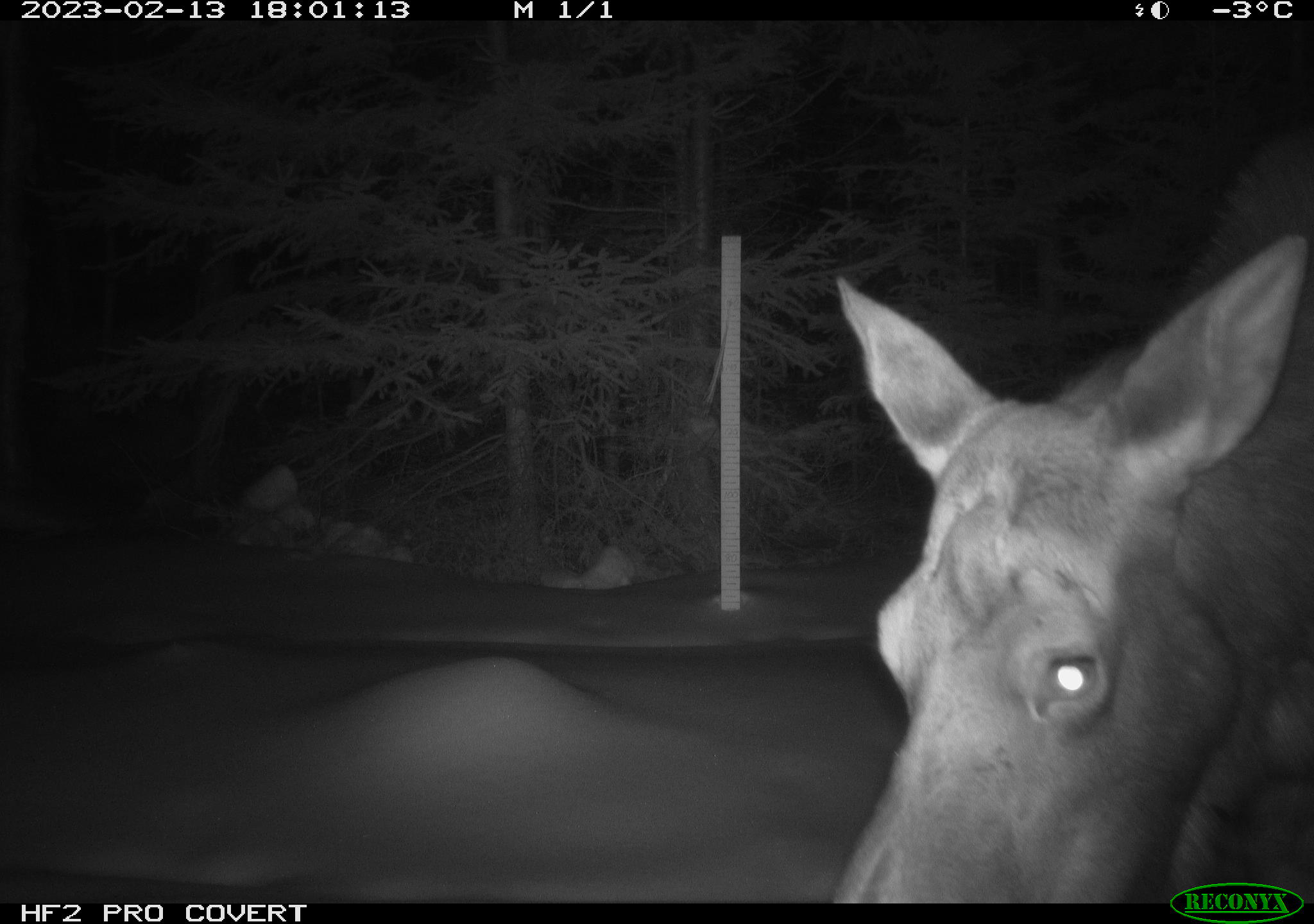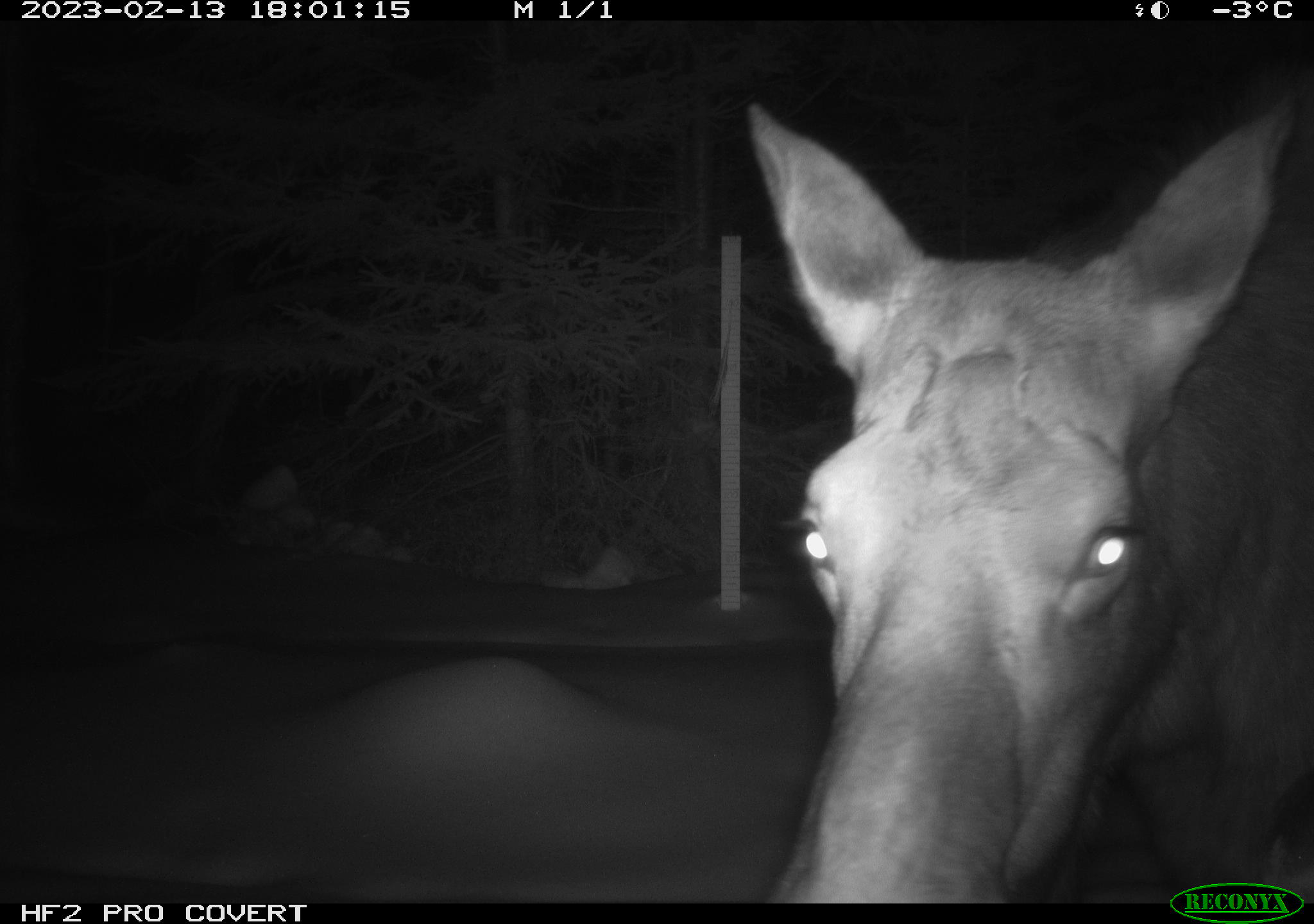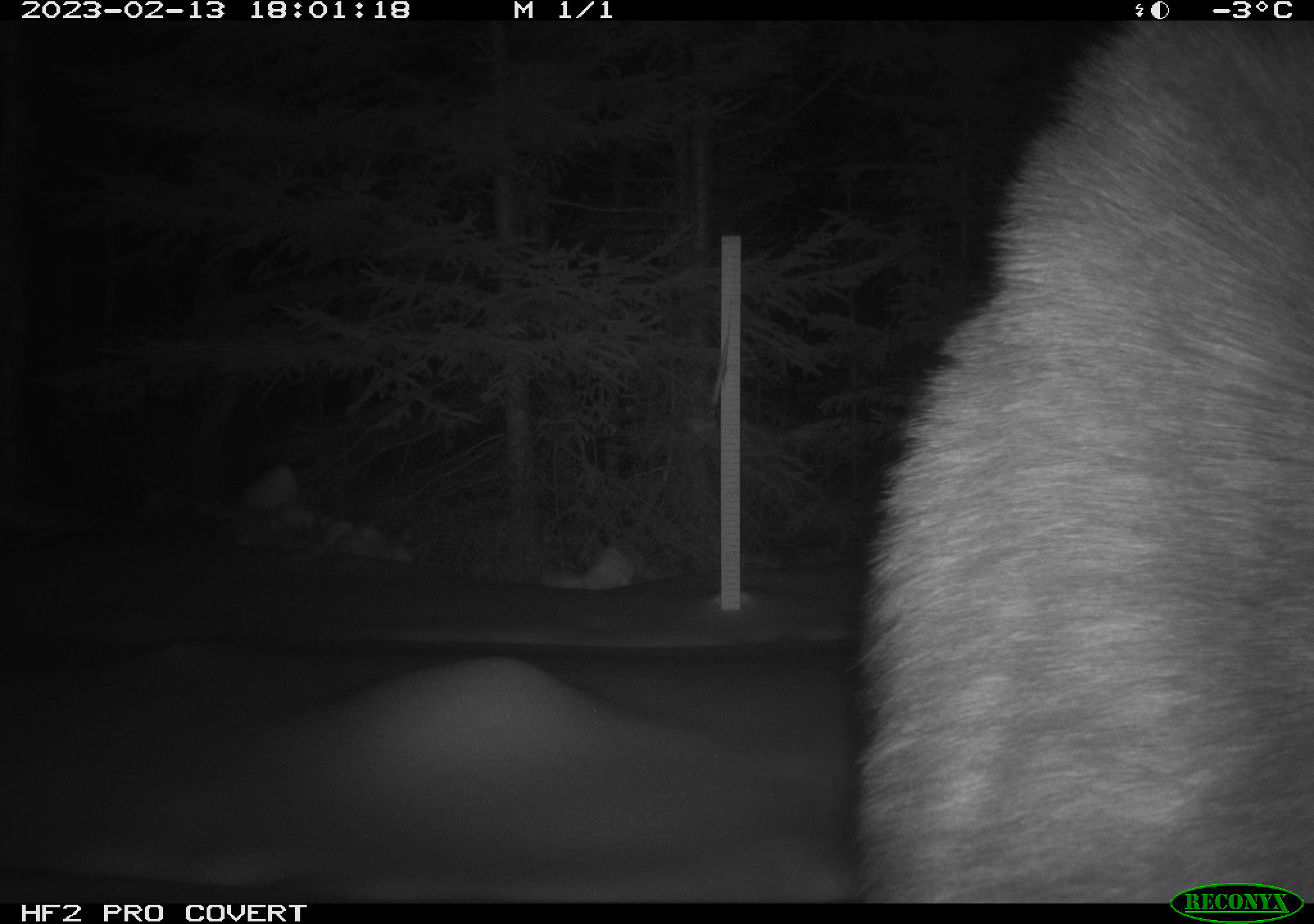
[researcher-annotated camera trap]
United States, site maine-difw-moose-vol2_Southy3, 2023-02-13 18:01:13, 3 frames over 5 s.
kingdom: Animalia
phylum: Chordata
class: Mammalia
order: Artiodactyla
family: Cervidae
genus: Alces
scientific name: Alces alces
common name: moose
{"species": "moose (Alces alces)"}